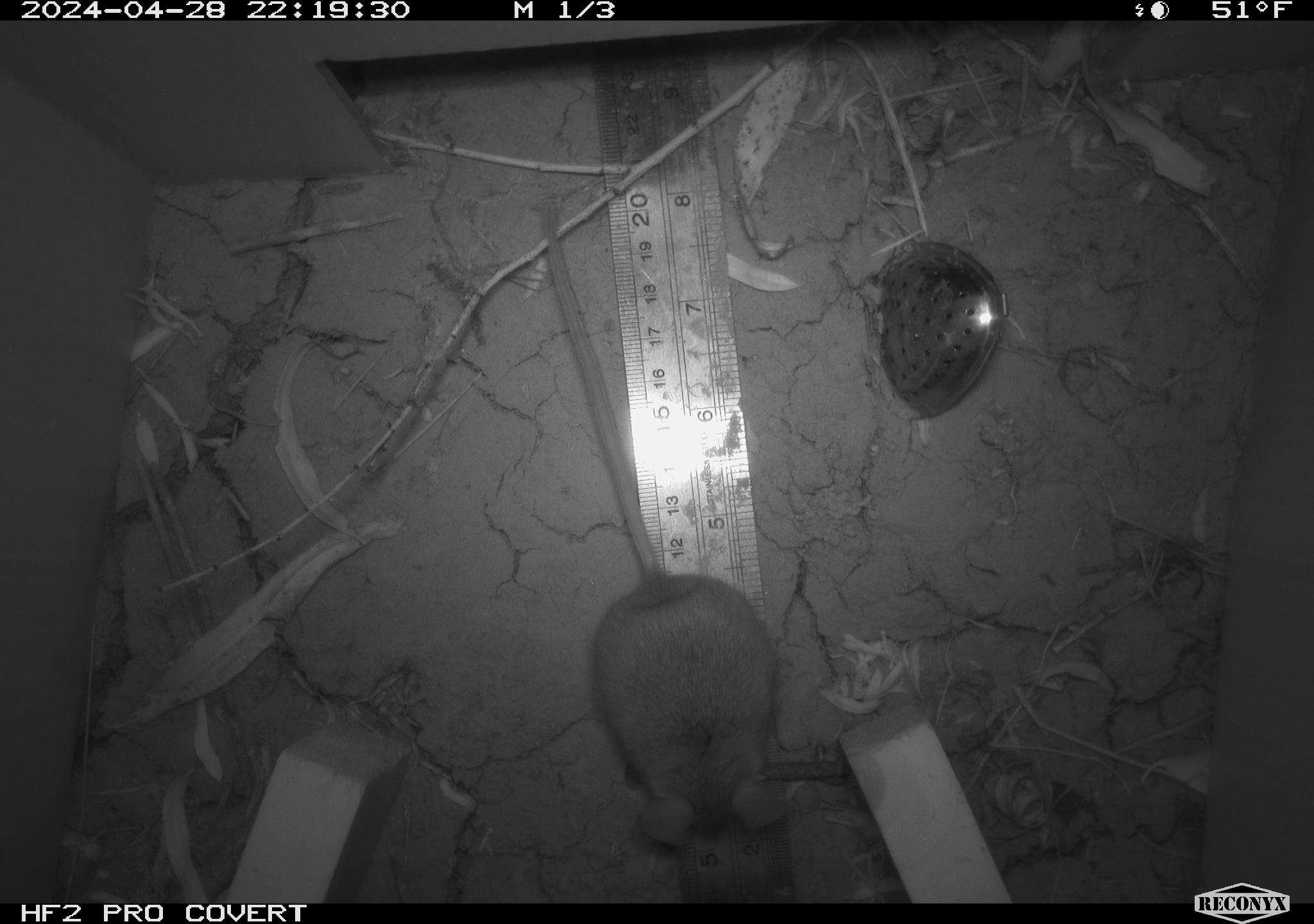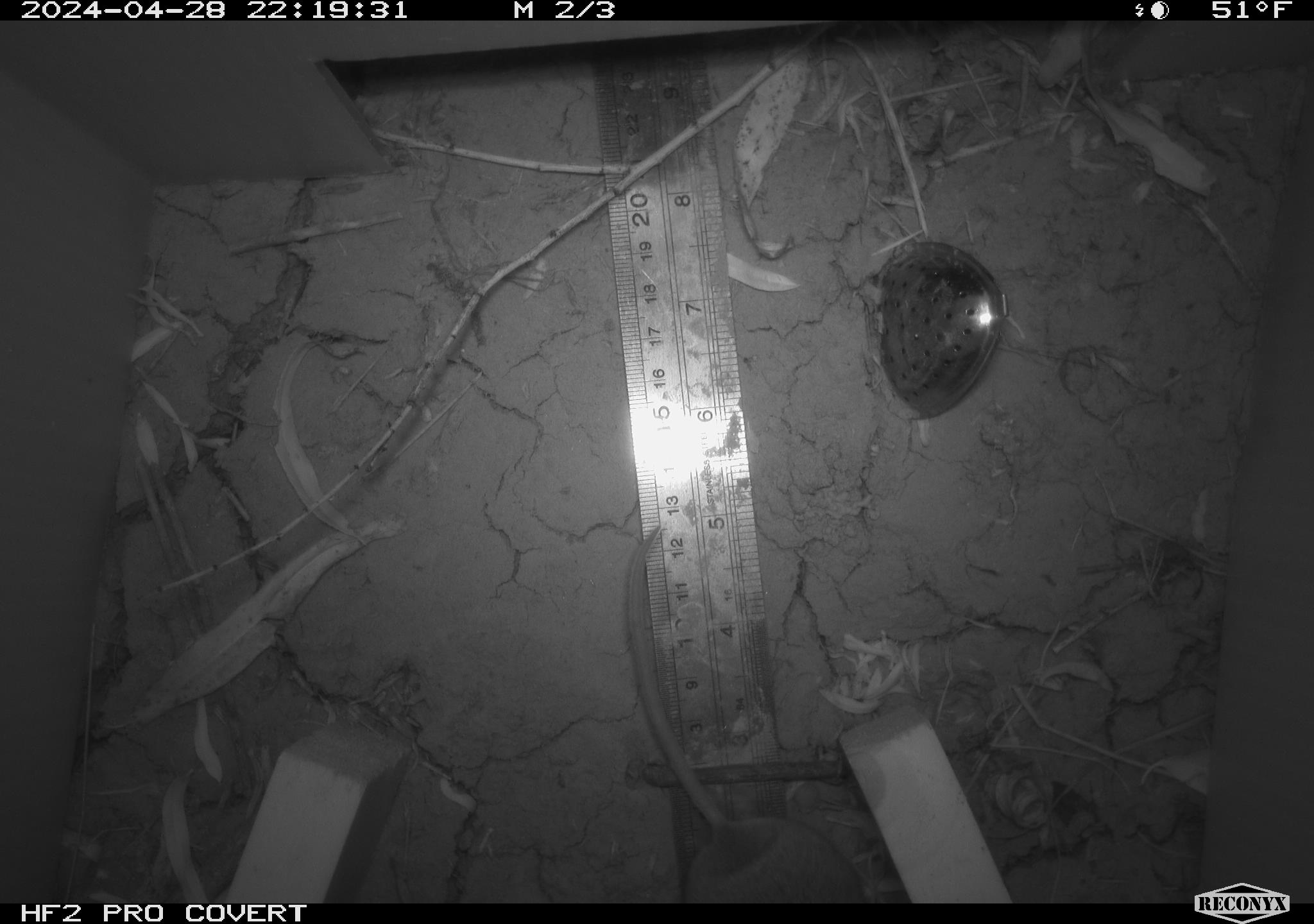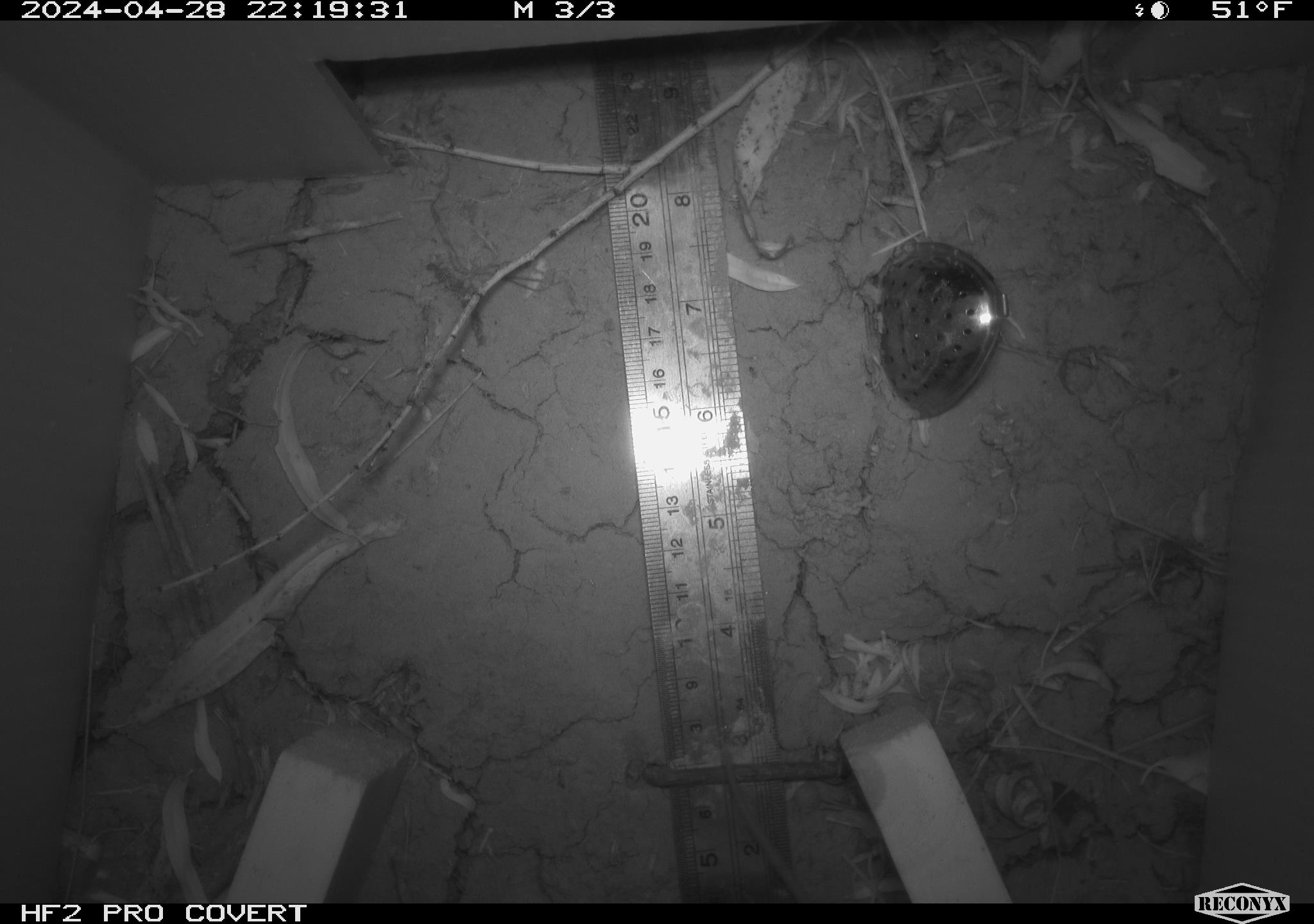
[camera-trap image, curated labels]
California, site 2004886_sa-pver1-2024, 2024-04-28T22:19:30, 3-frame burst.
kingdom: Animalia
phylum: Chordata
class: Mammalia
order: Rodentia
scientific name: Rodentia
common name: mouse species